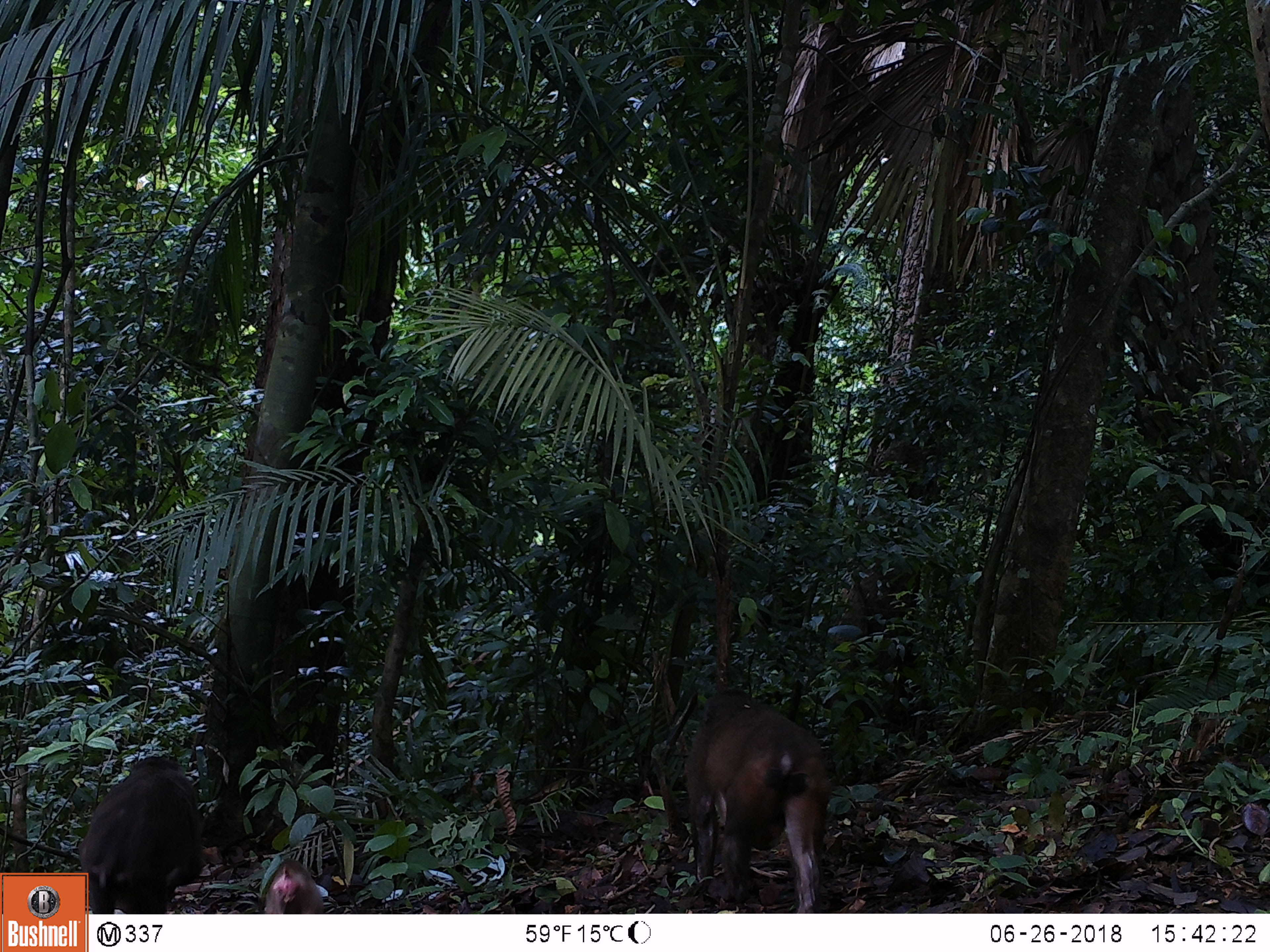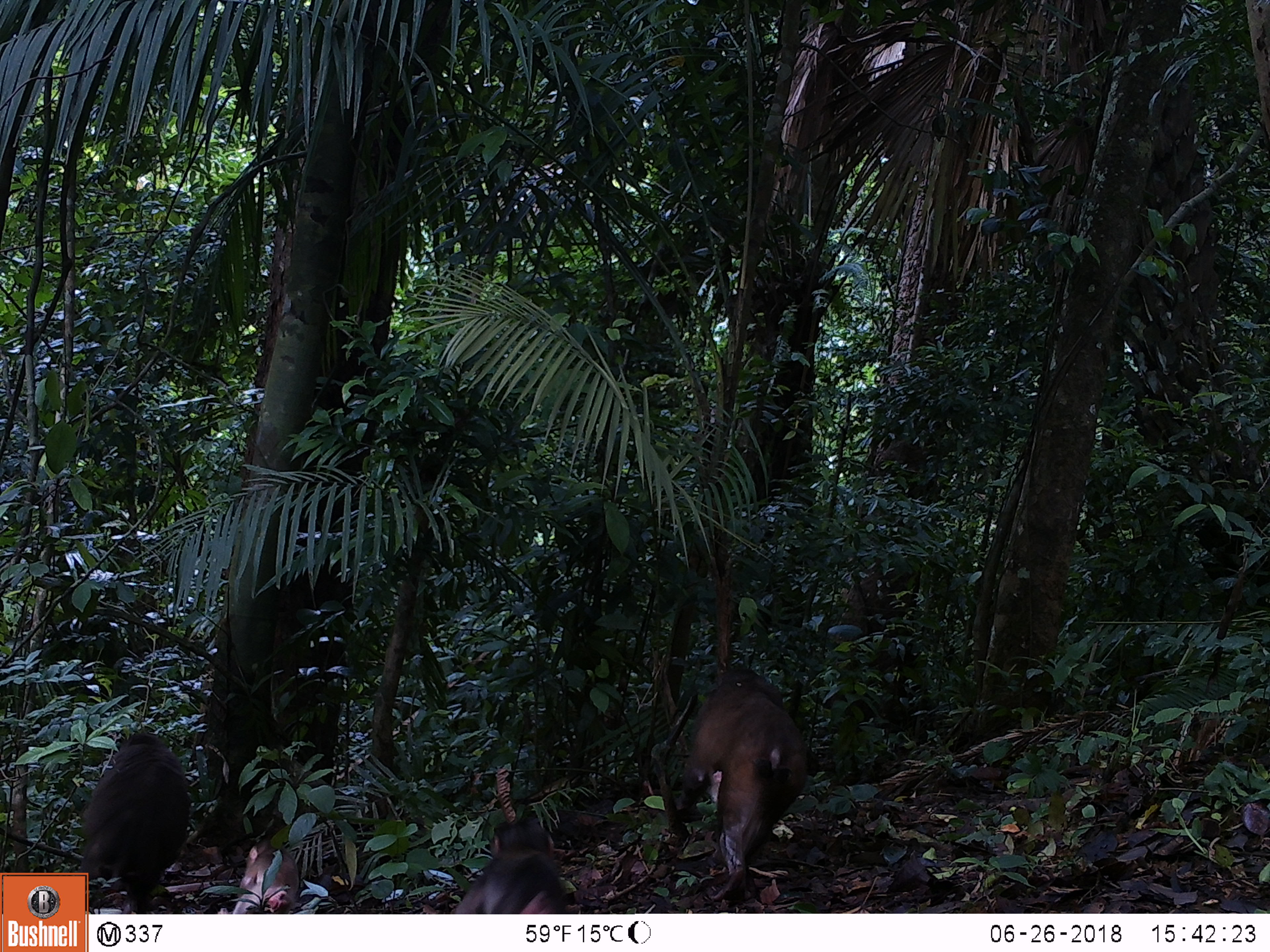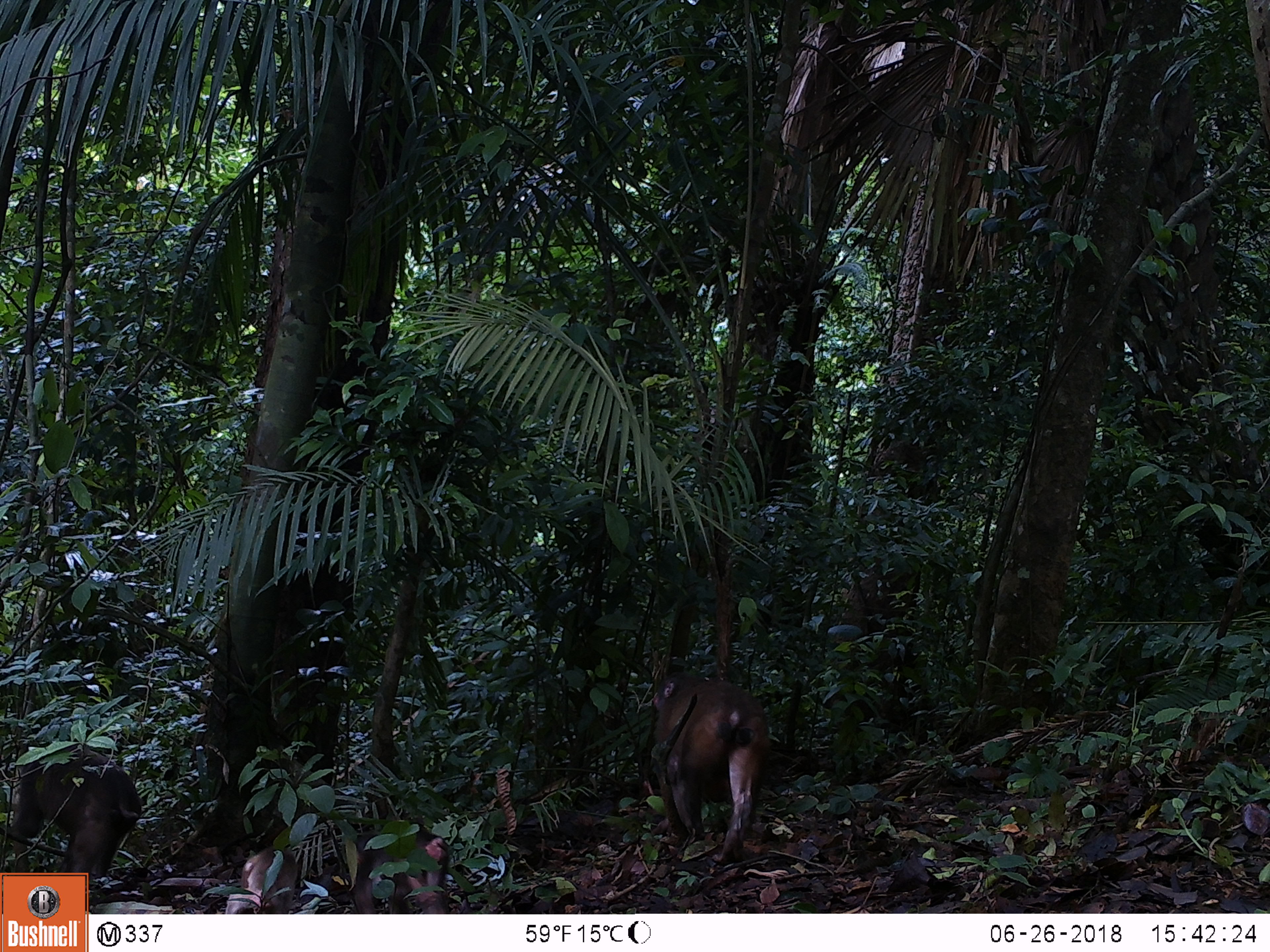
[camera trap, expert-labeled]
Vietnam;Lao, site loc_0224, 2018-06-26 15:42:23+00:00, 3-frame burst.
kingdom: Animalia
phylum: Chordata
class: Mammalia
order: Primates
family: Cercopithecidae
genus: Macaca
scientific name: Macaca arctoides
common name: stump-tailed macaque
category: stump tailed macaque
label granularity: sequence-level